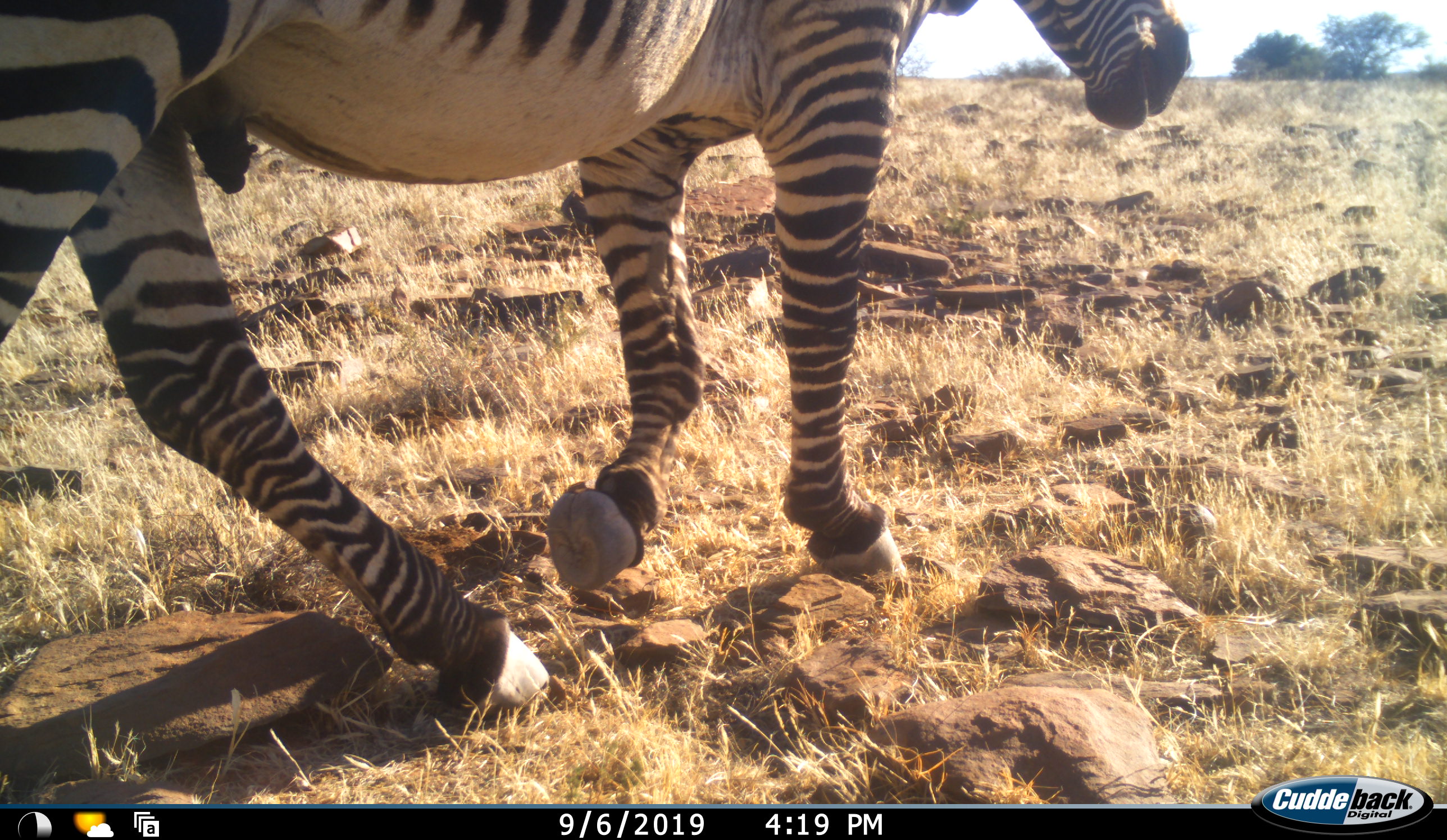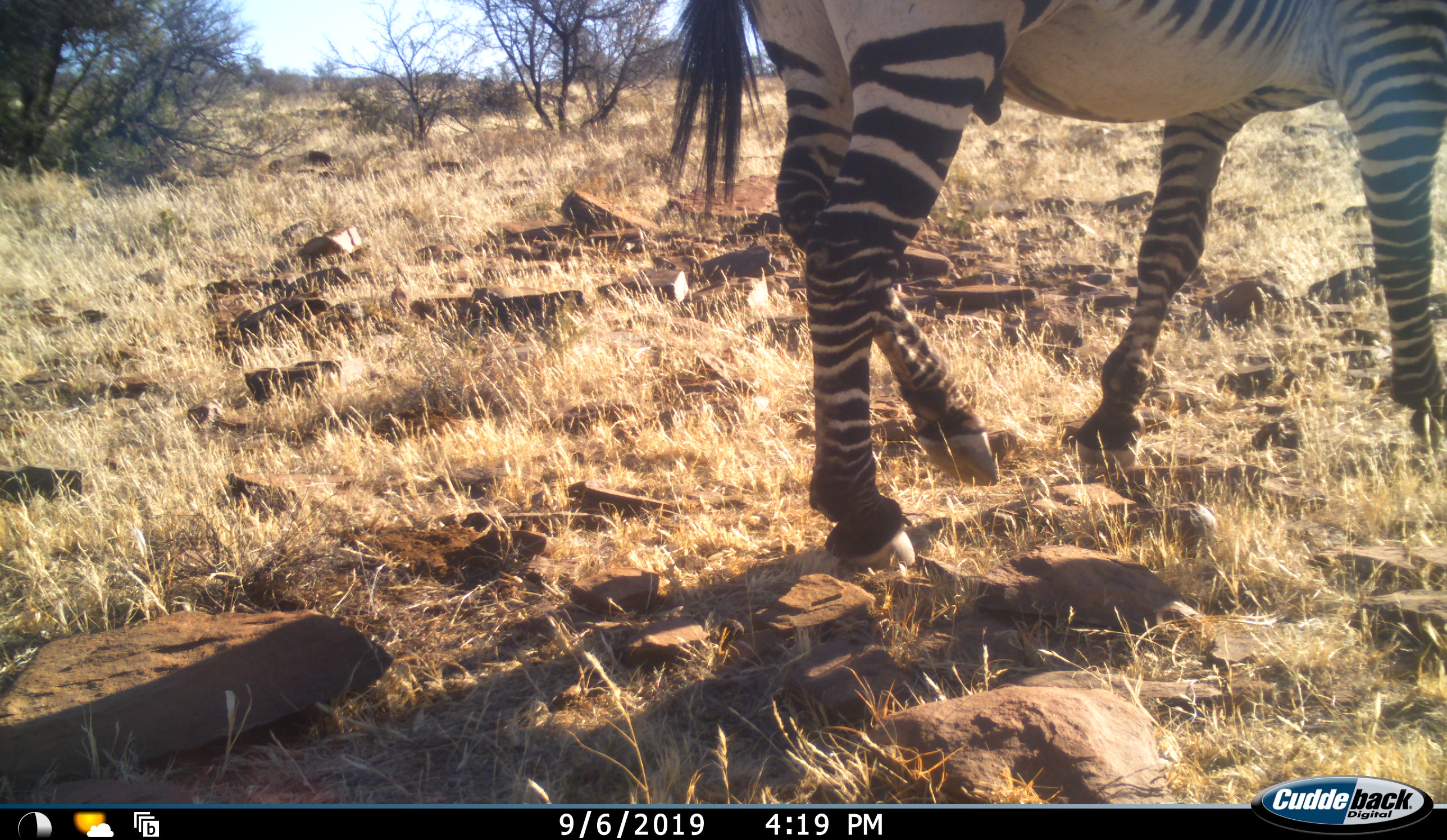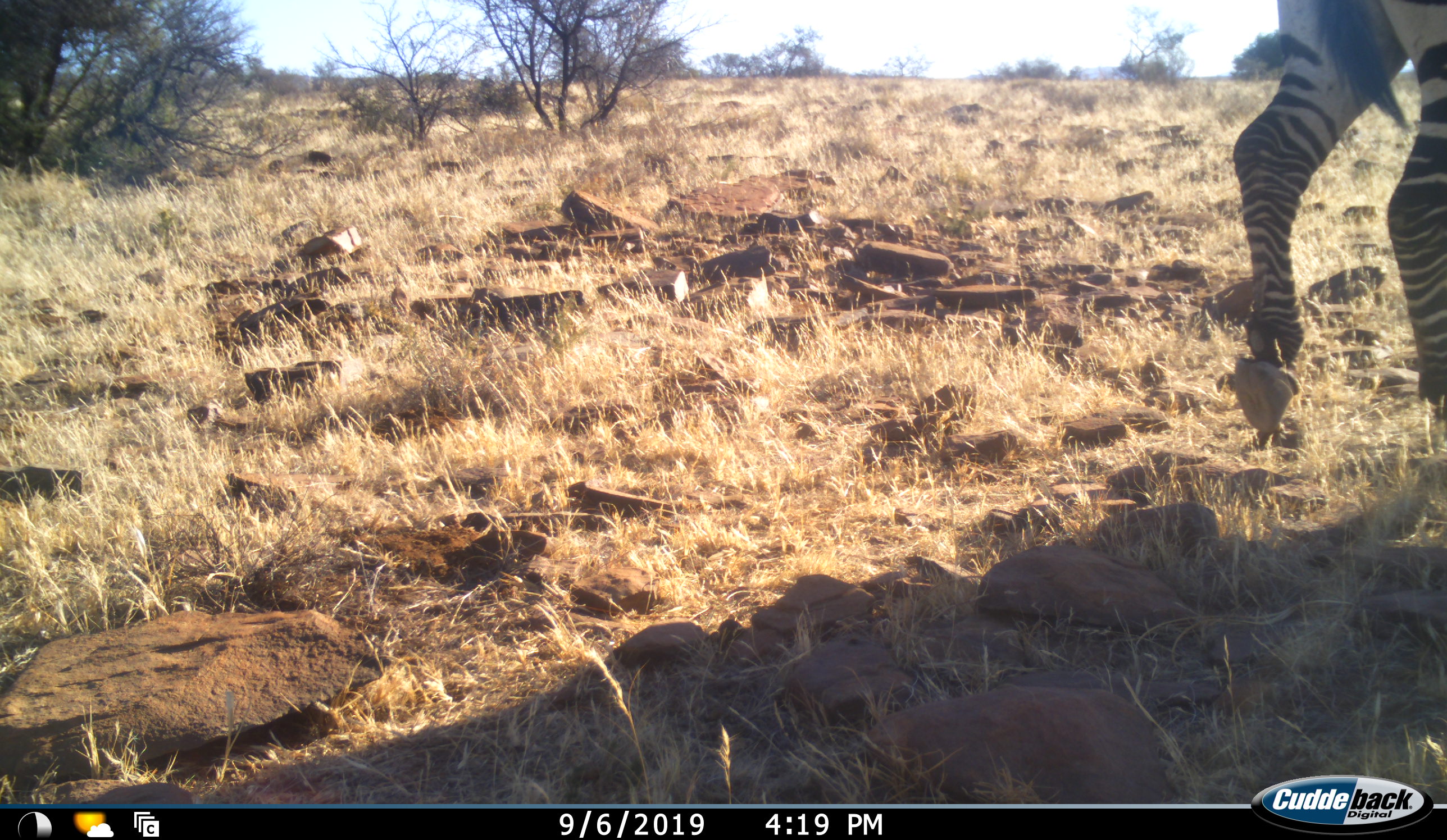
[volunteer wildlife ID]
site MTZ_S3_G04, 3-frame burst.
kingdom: Animalia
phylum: Chordata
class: Mammalia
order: Perissodactyla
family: Equidae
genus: Equus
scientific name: Equus zebra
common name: mountain zebra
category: zebramountain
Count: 1.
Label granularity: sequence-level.